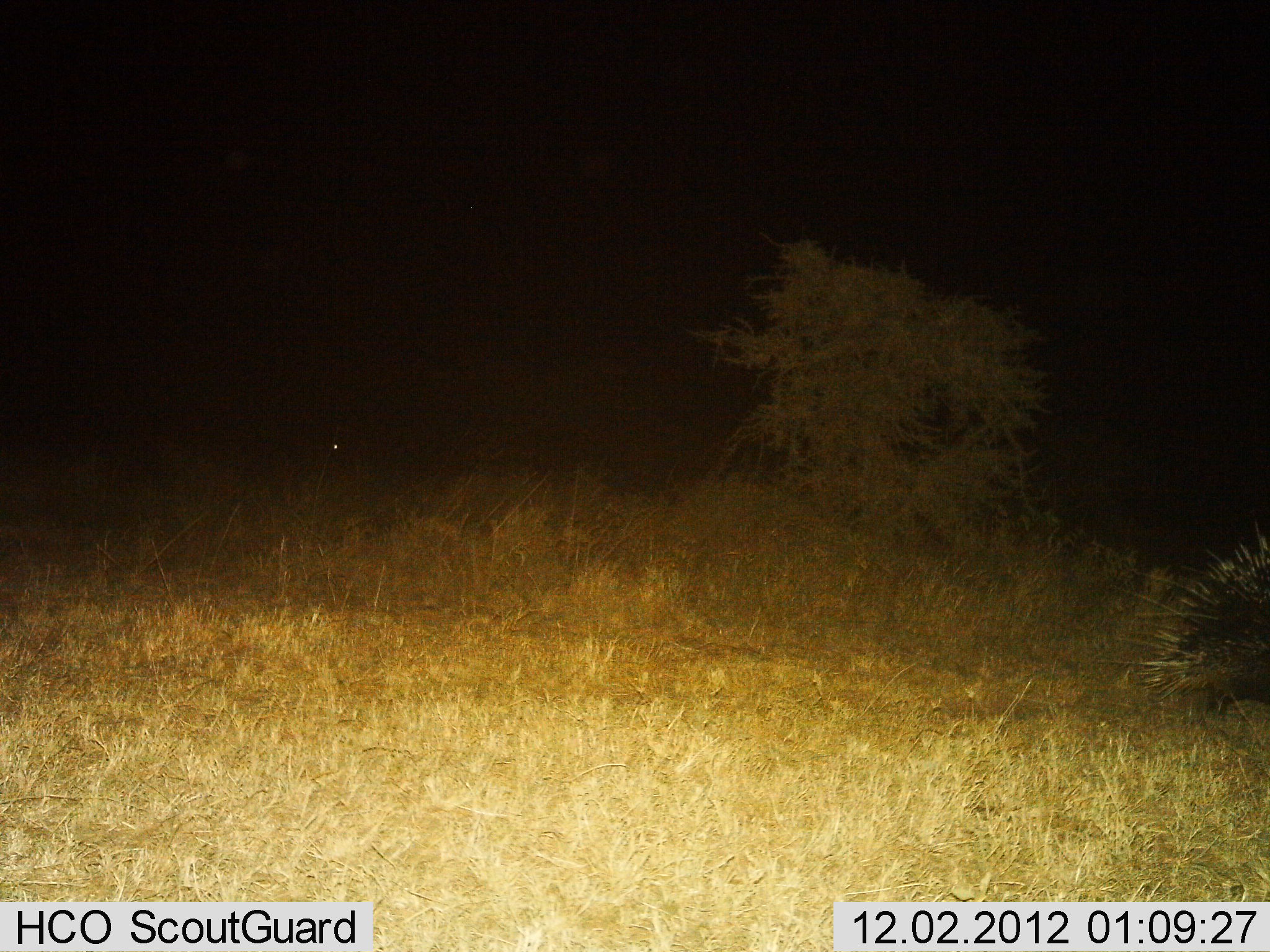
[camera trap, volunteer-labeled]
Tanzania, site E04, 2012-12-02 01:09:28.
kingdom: Animalia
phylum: Chordata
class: Mammalia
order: Rodentia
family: Hystricidae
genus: Hystrix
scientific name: Hystrix cristata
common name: crested porcupine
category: porcupine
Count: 1.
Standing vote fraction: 44%.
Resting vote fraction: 0%.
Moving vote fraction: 56%.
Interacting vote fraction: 0%.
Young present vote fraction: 0%.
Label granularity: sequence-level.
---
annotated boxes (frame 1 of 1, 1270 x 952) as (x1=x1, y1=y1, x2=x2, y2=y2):
animal: (x1=1093, y1=519, x2=1270, y2=723)